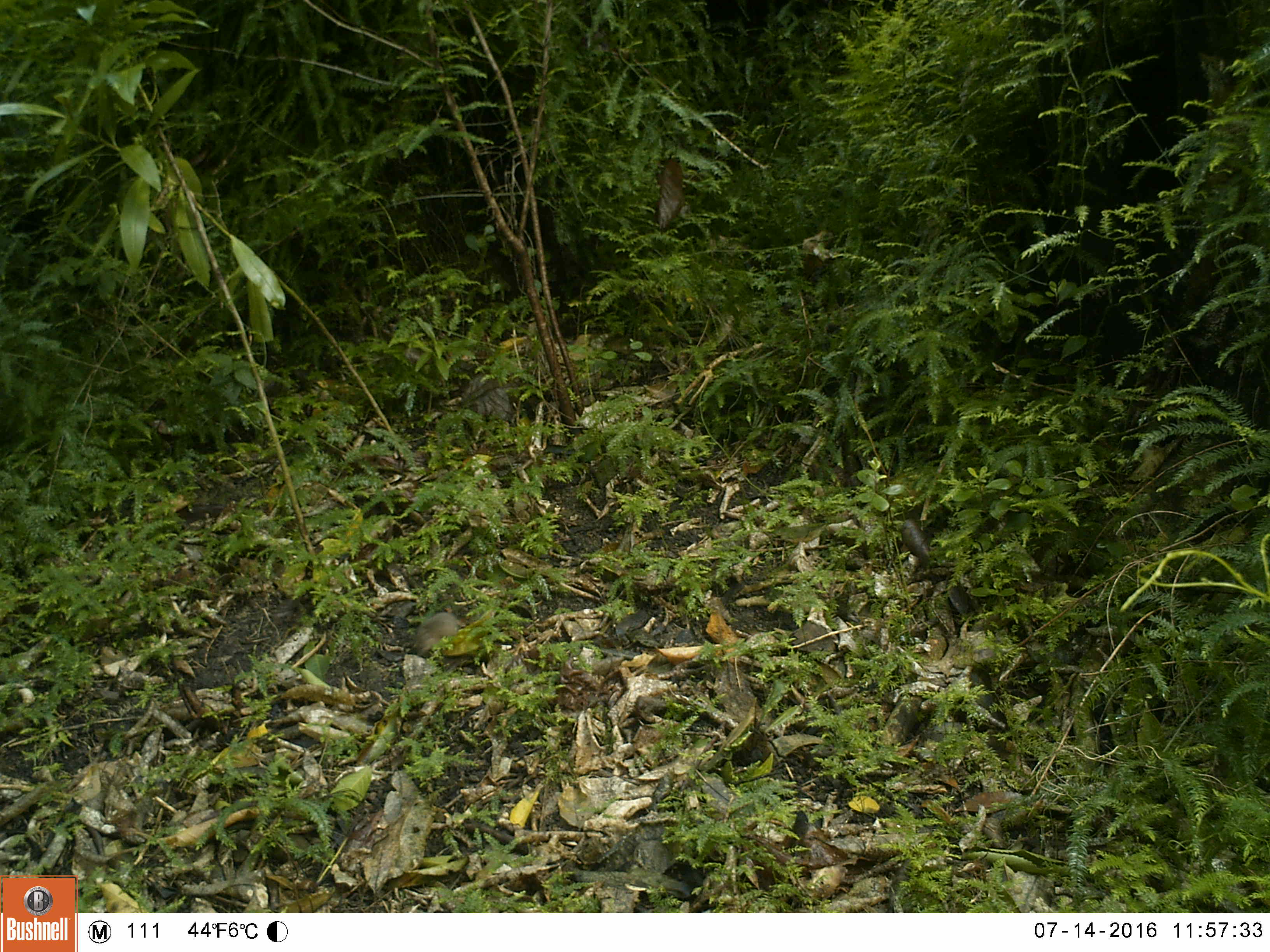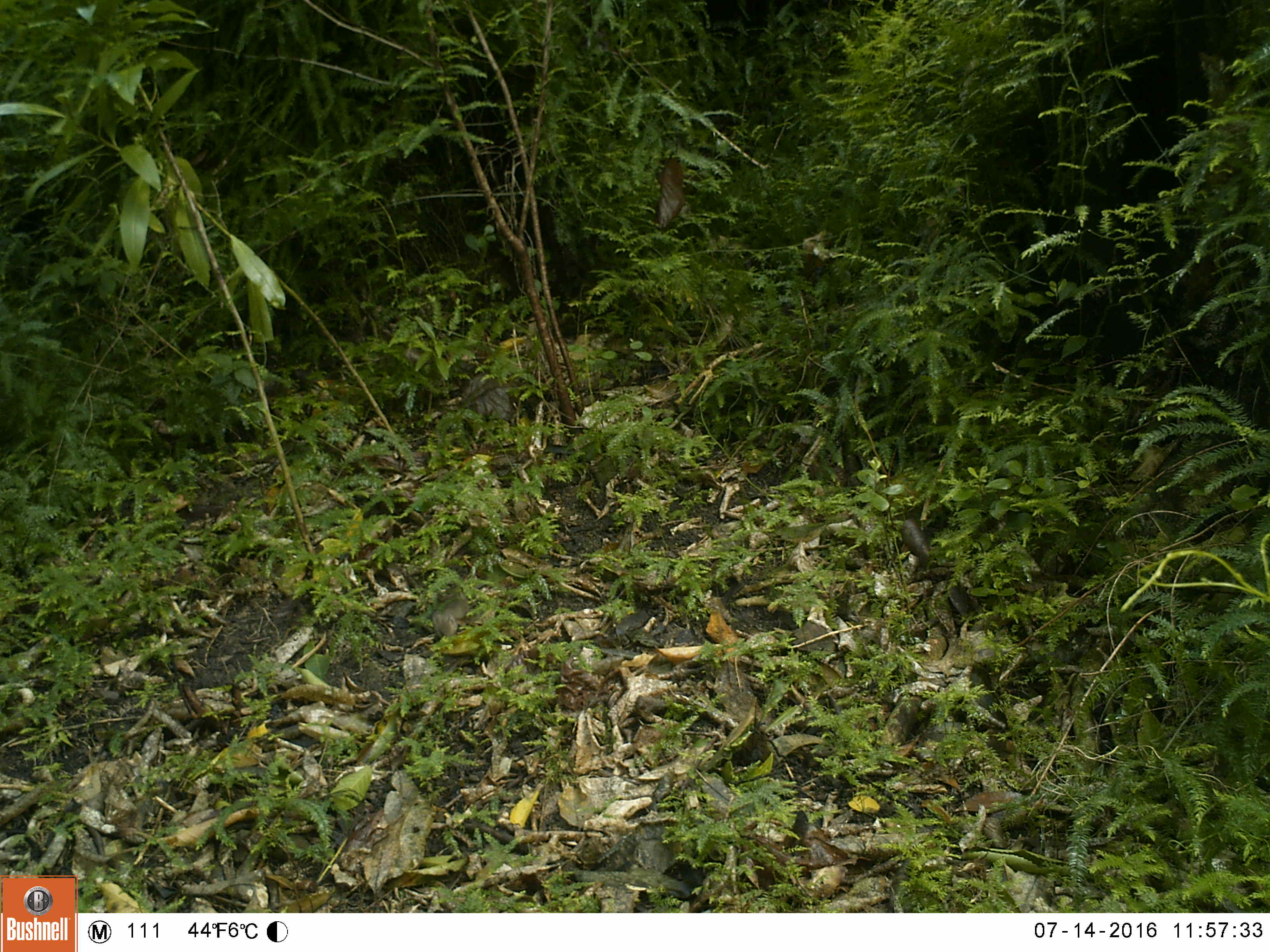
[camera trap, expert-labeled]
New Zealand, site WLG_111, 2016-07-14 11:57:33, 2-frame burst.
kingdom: Animalia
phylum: Chordata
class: Mammalia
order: Rodentia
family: Muridae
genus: Mus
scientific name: Mus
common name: mouse